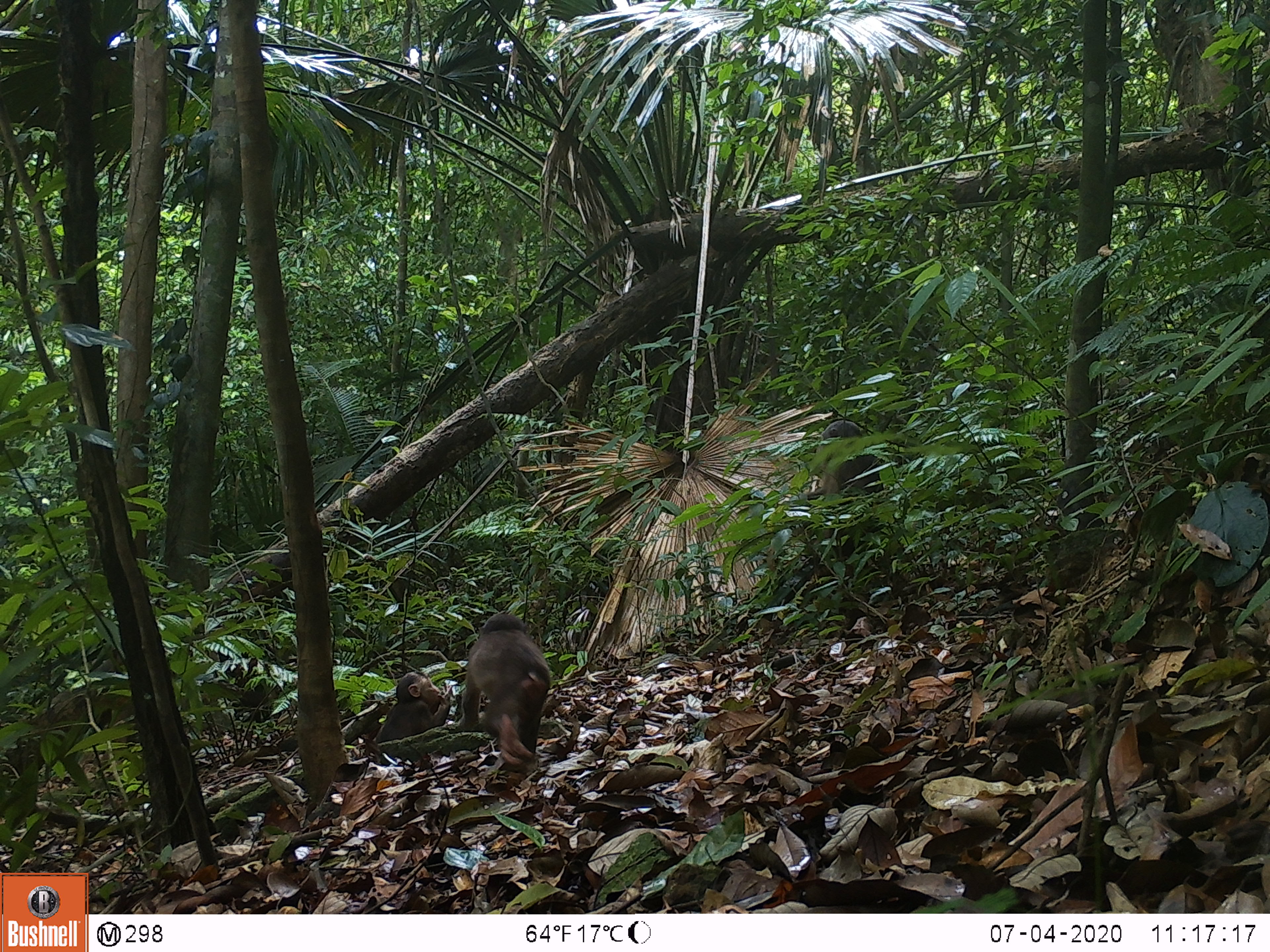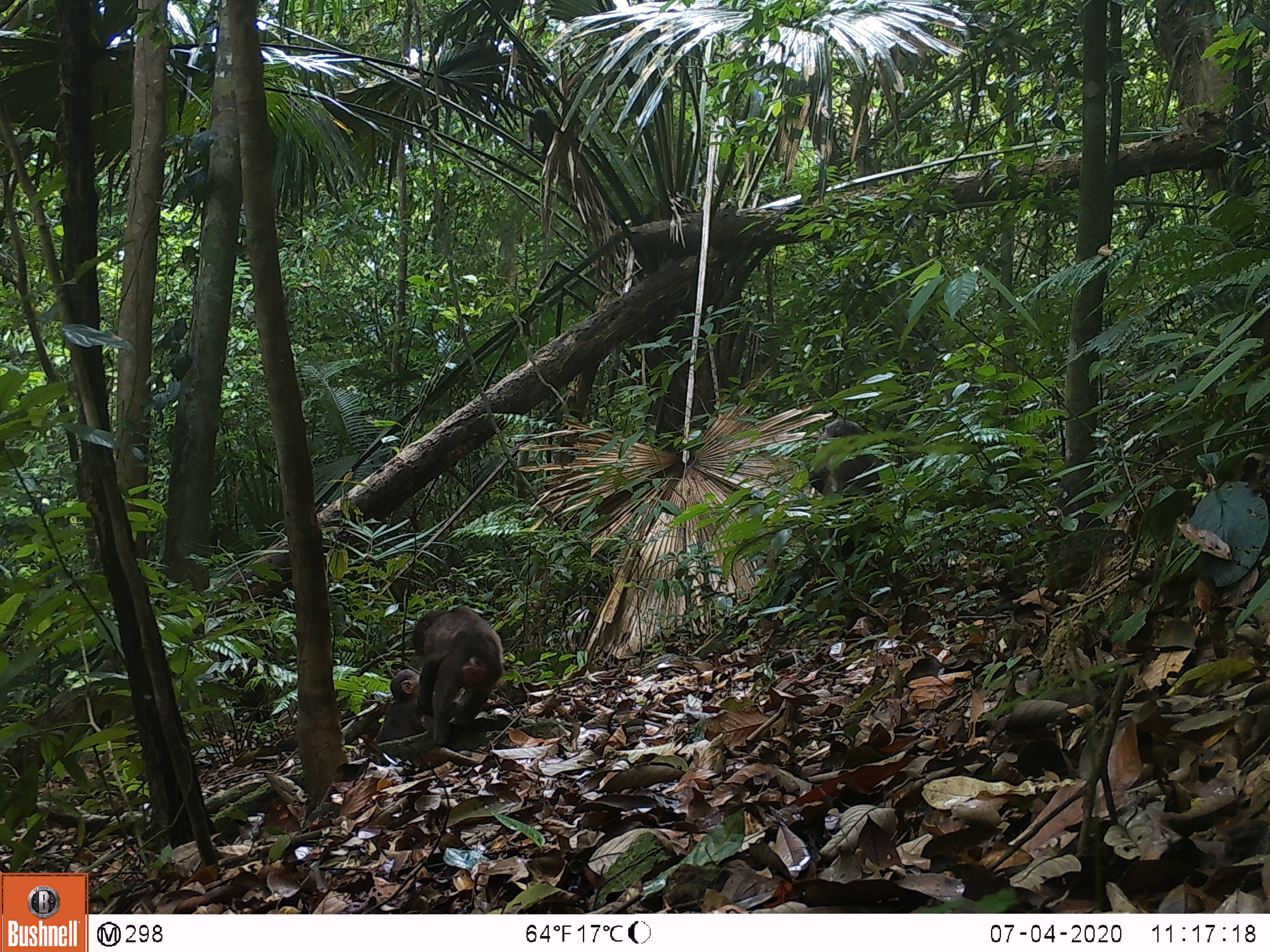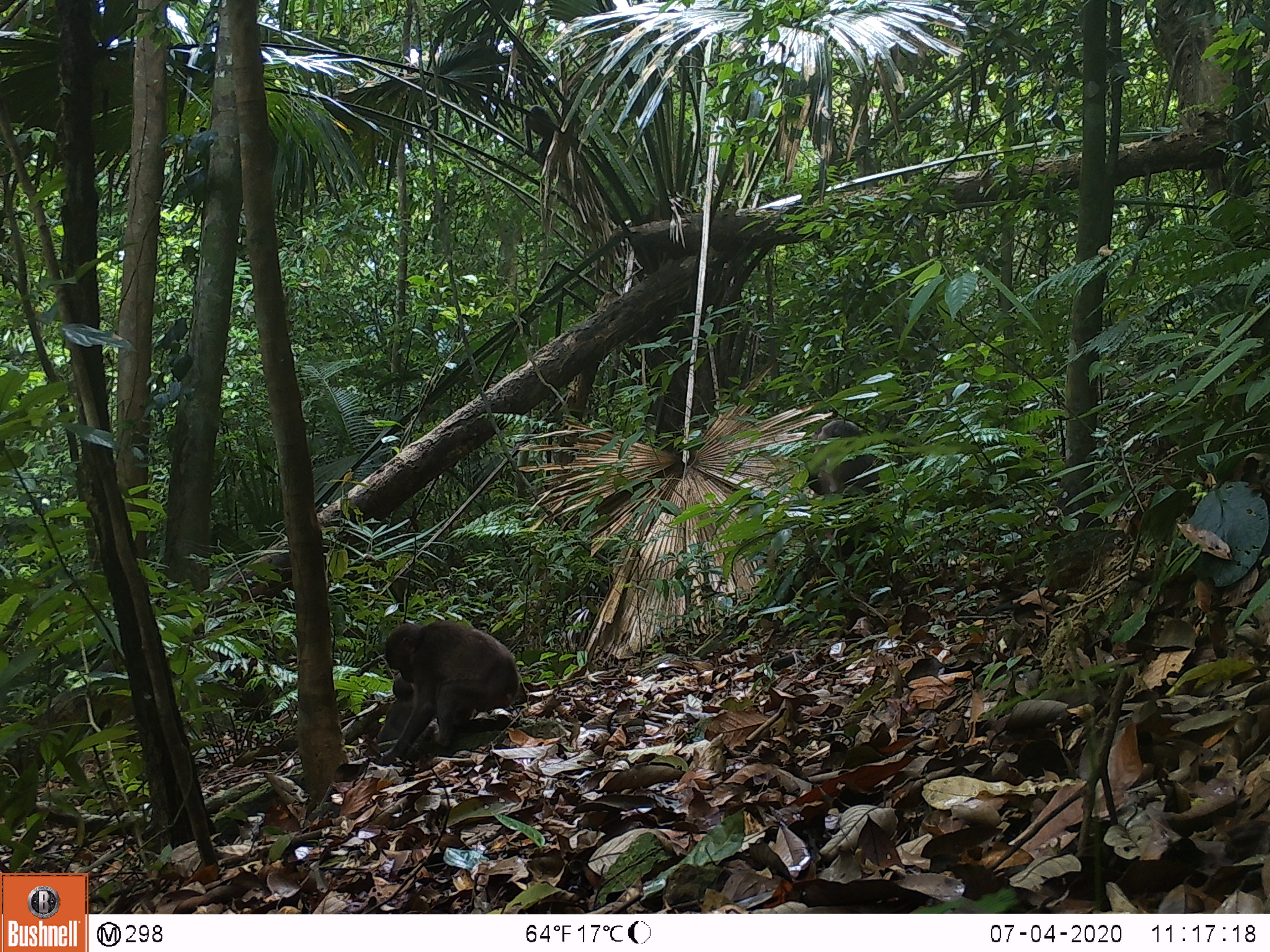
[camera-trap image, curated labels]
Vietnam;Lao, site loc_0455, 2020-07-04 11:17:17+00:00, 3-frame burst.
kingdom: Animalia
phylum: Chordata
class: Mammalia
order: Primates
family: Cercopithecidae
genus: Macaca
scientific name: Macaca arctoides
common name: stump-tailed macaque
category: stump tailed macaque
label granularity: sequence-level